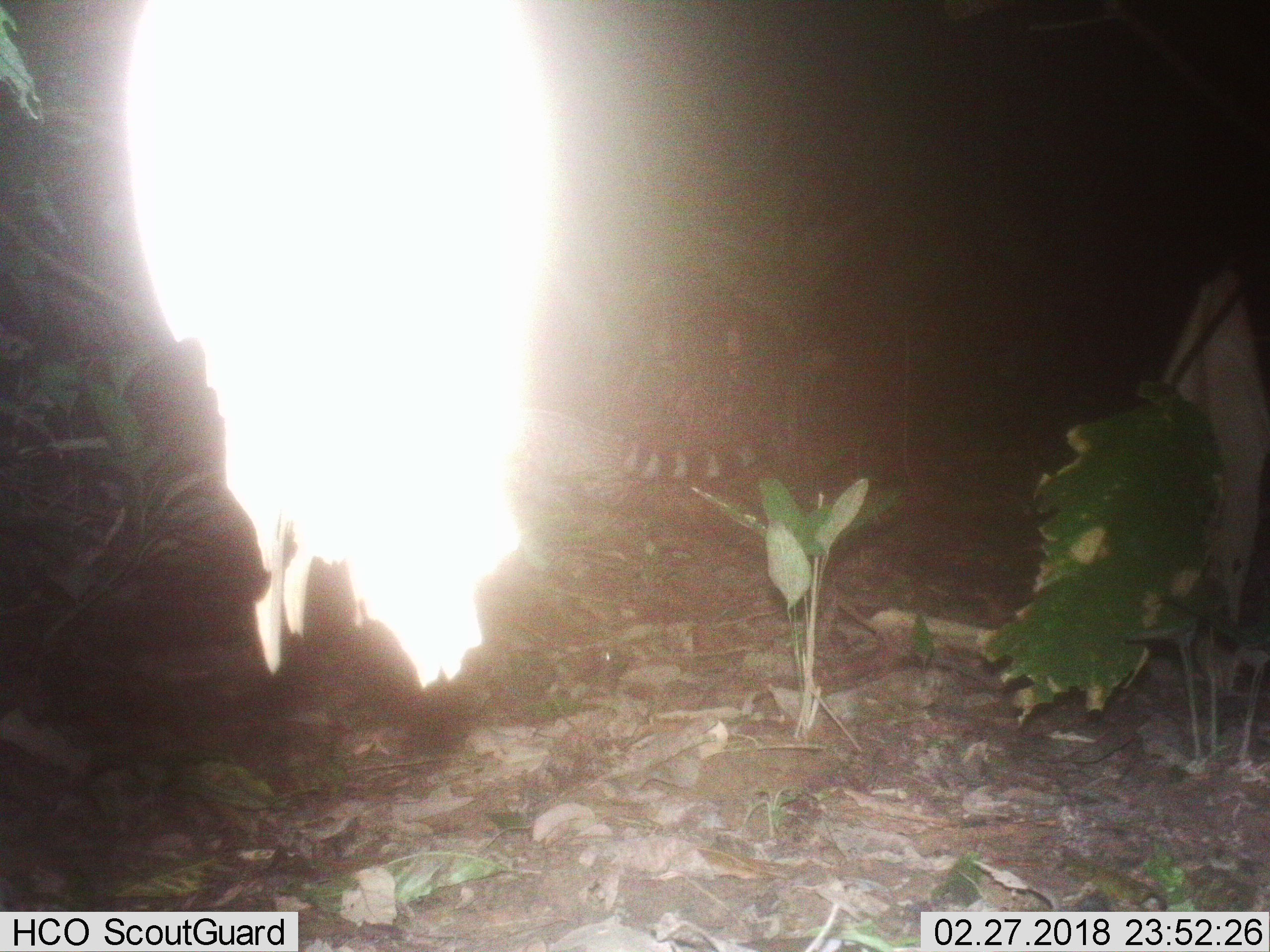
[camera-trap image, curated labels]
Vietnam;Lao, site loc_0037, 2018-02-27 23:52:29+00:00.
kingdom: Animalia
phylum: Chordata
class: Mammalia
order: Carnivora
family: Viverridae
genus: Viverra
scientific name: Viverra zibetha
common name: large indian civet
Large indian civet (Viverra zibetha). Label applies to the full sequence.